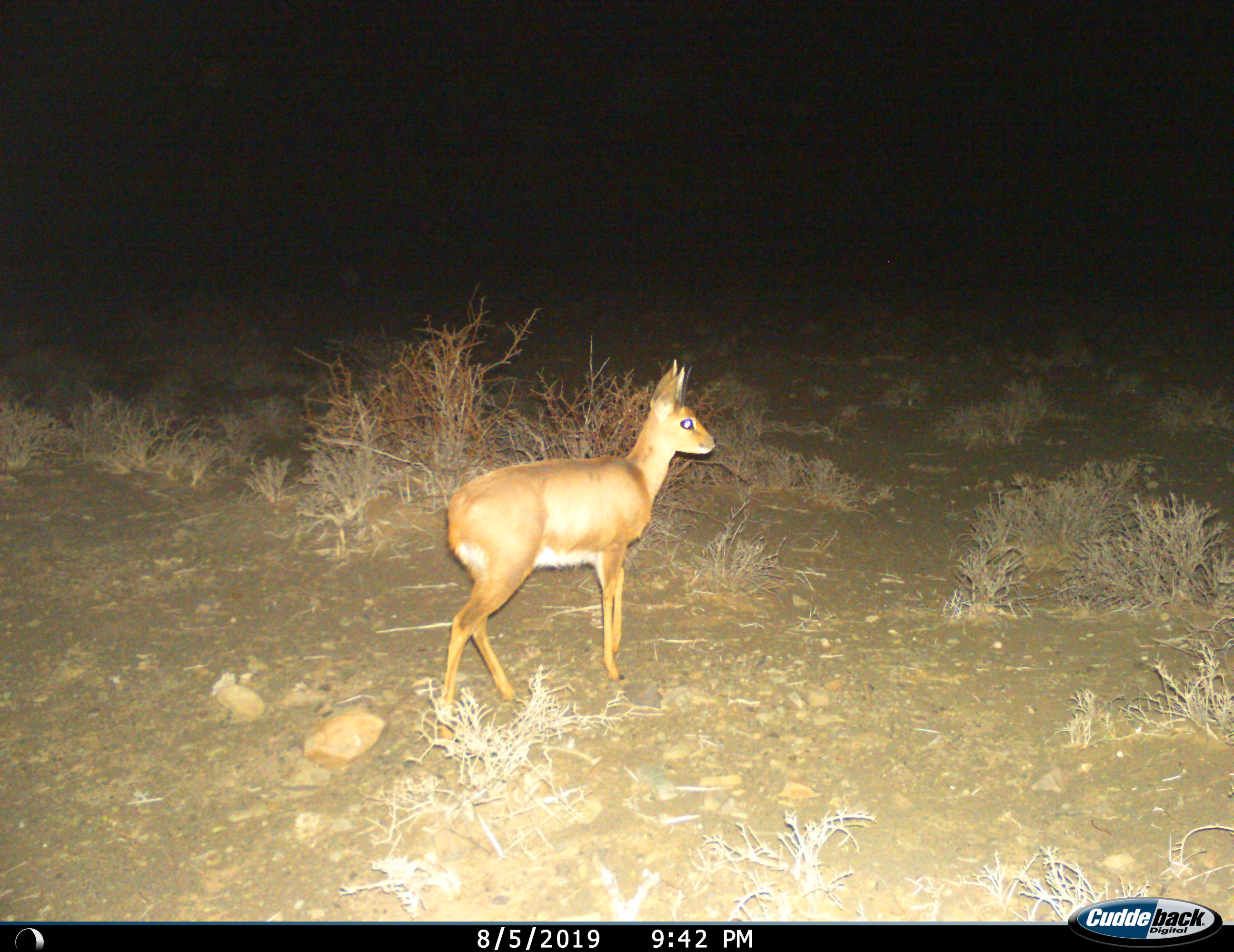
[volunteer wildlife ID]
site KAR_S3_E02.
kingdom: Animalia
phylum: Chordata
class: Mammalia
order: Artiodactyla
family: Bovidae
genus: Raphicerus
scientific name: Raphicerus campestris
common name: steenbok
Steenbok (Raphicerus campestris), count 1. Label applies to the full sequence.